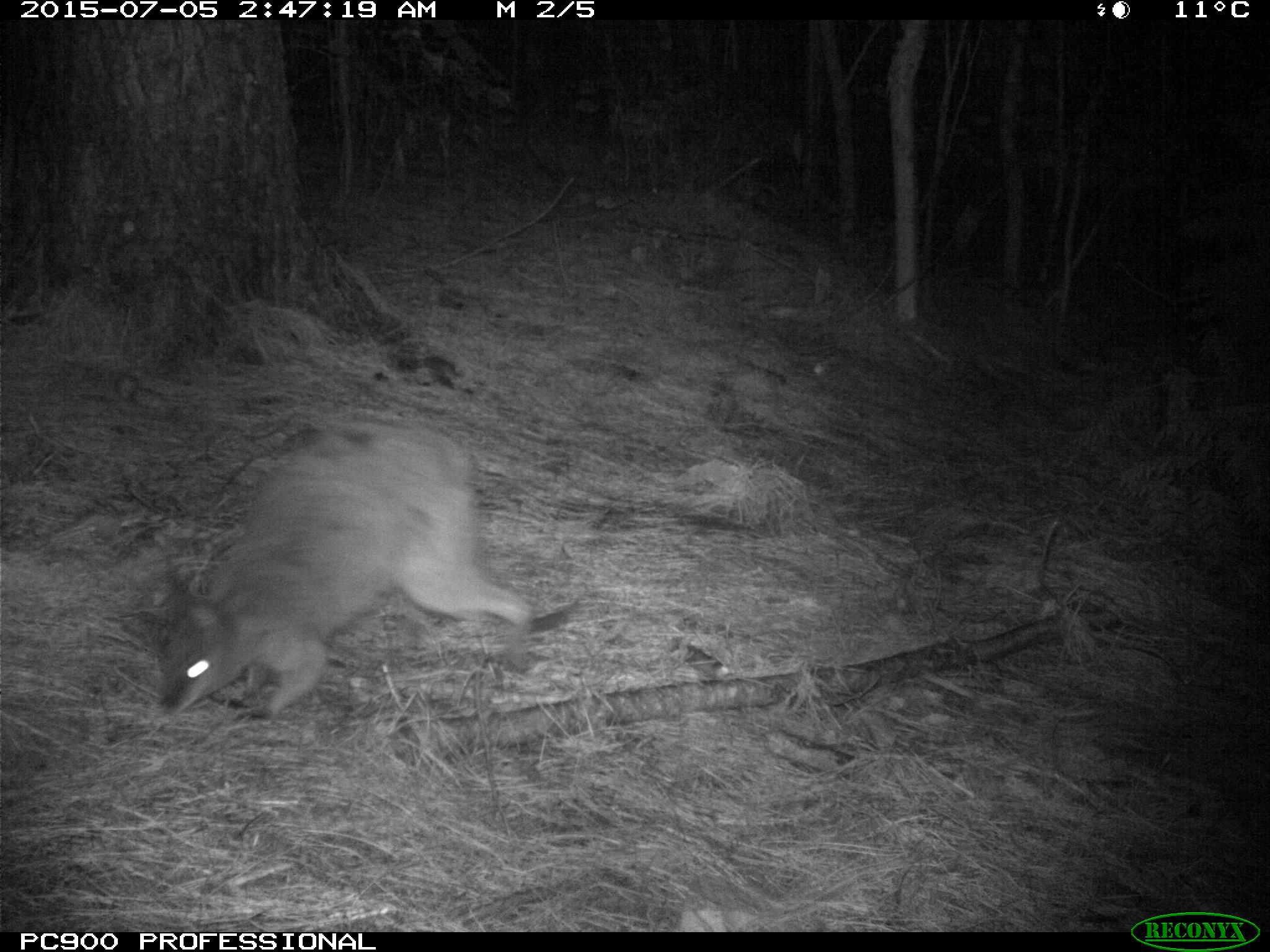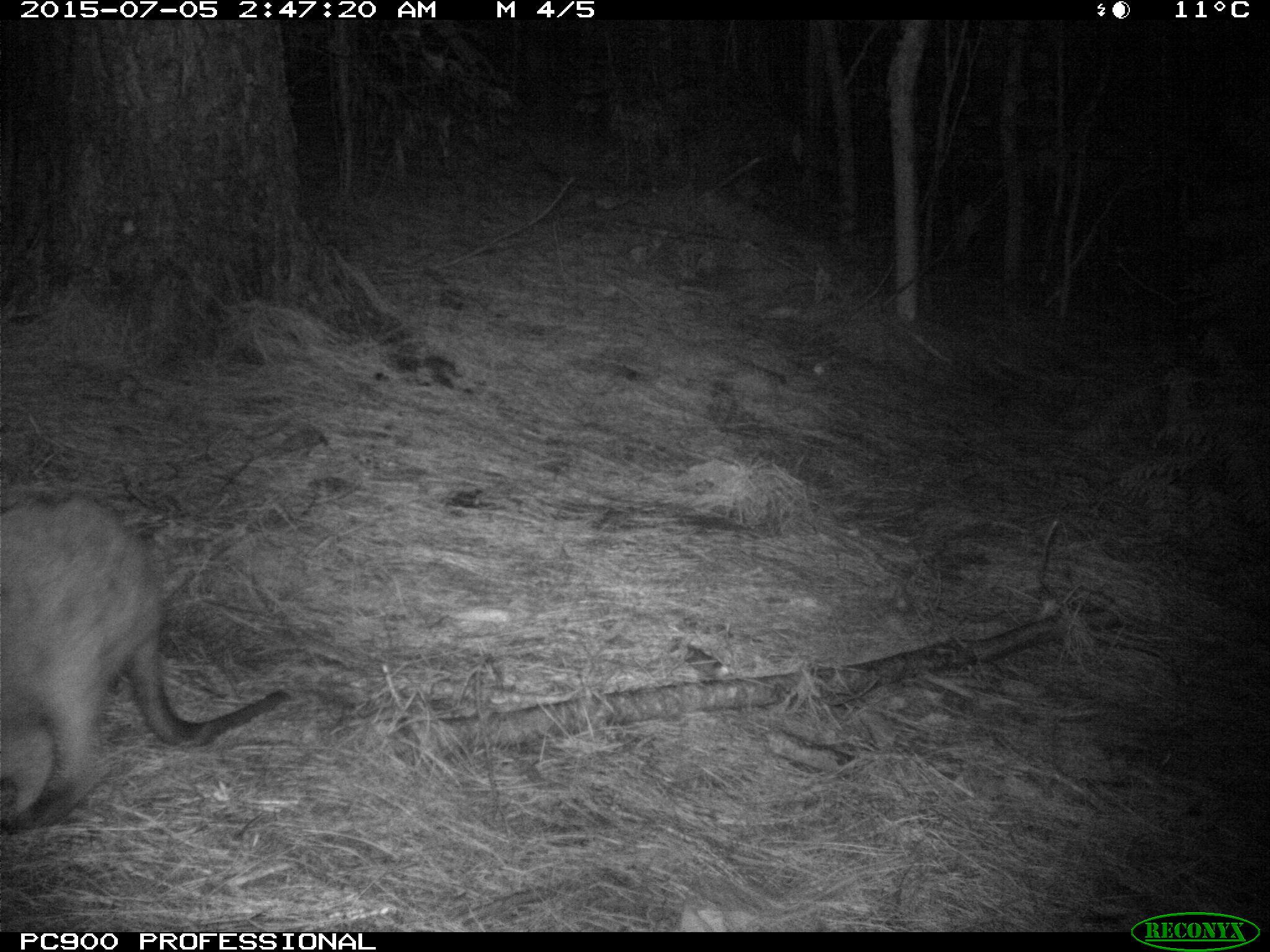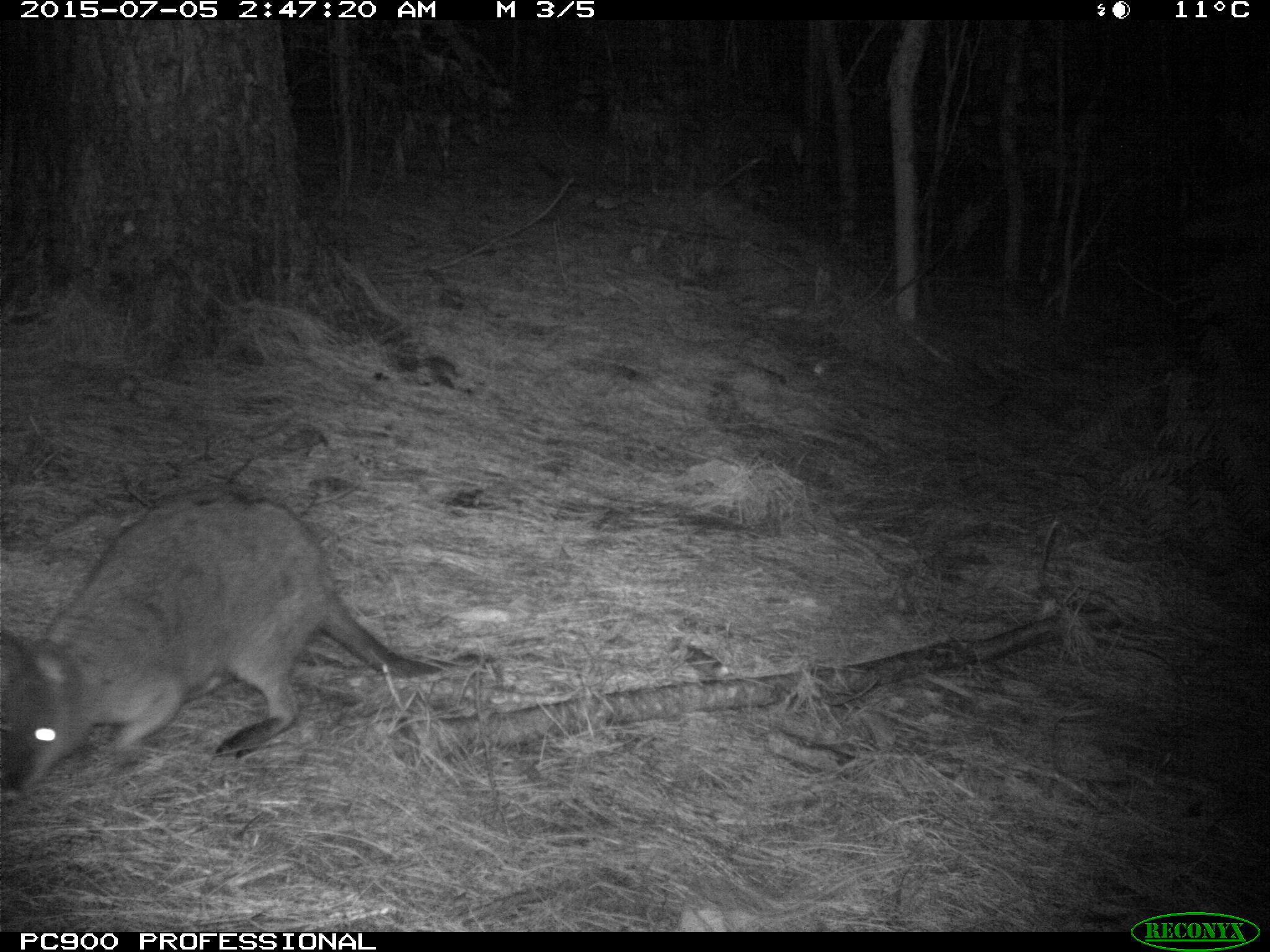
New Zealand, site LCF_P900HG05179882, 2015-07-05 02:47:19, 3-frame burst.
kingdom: Animalia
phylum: Chordata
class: Mammalia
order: Diprotodontia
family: Macropodidae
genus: Notamacropus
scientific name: Notamacropus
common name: wallaby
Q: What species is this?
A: Wallaby (Notamacropus).